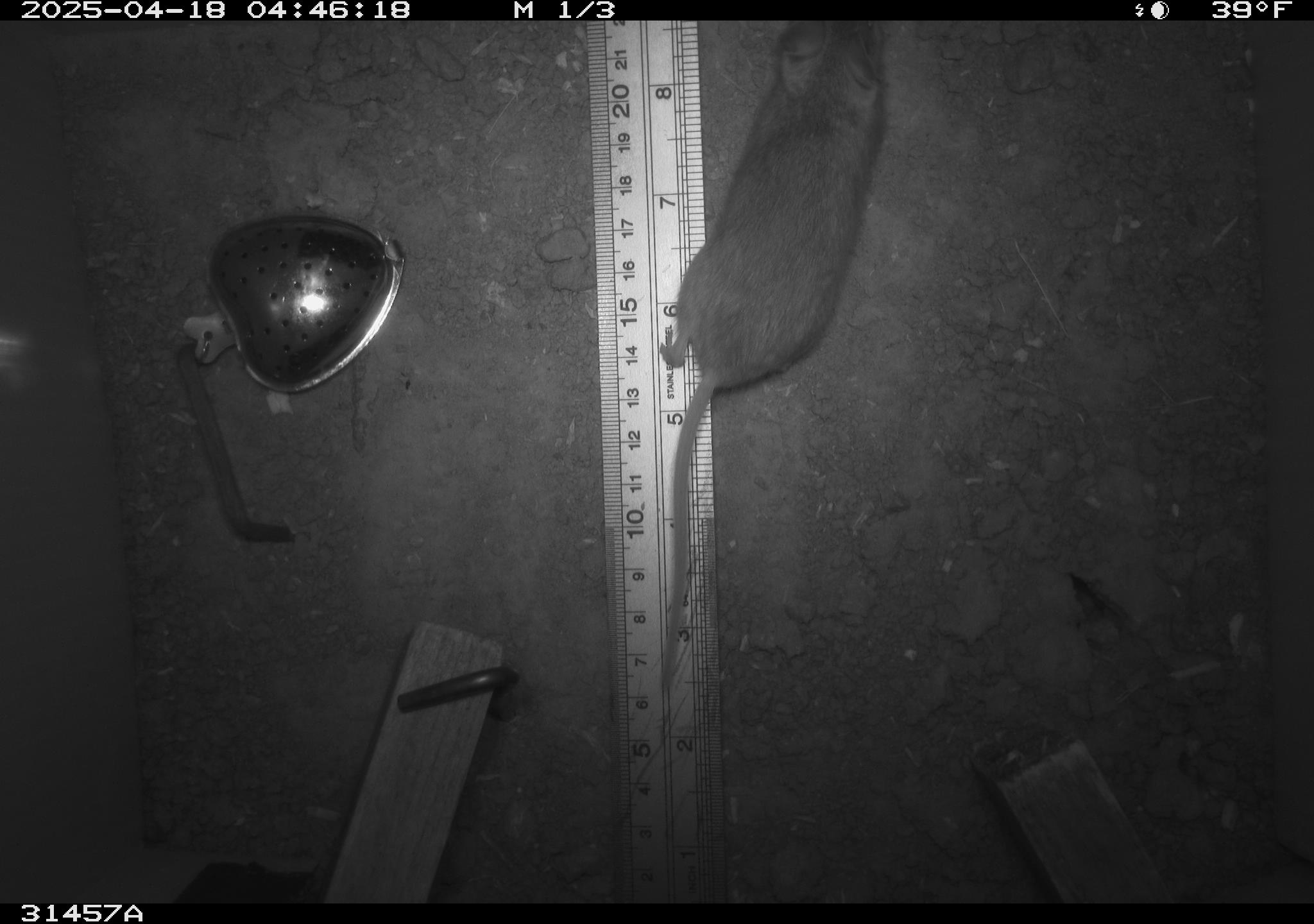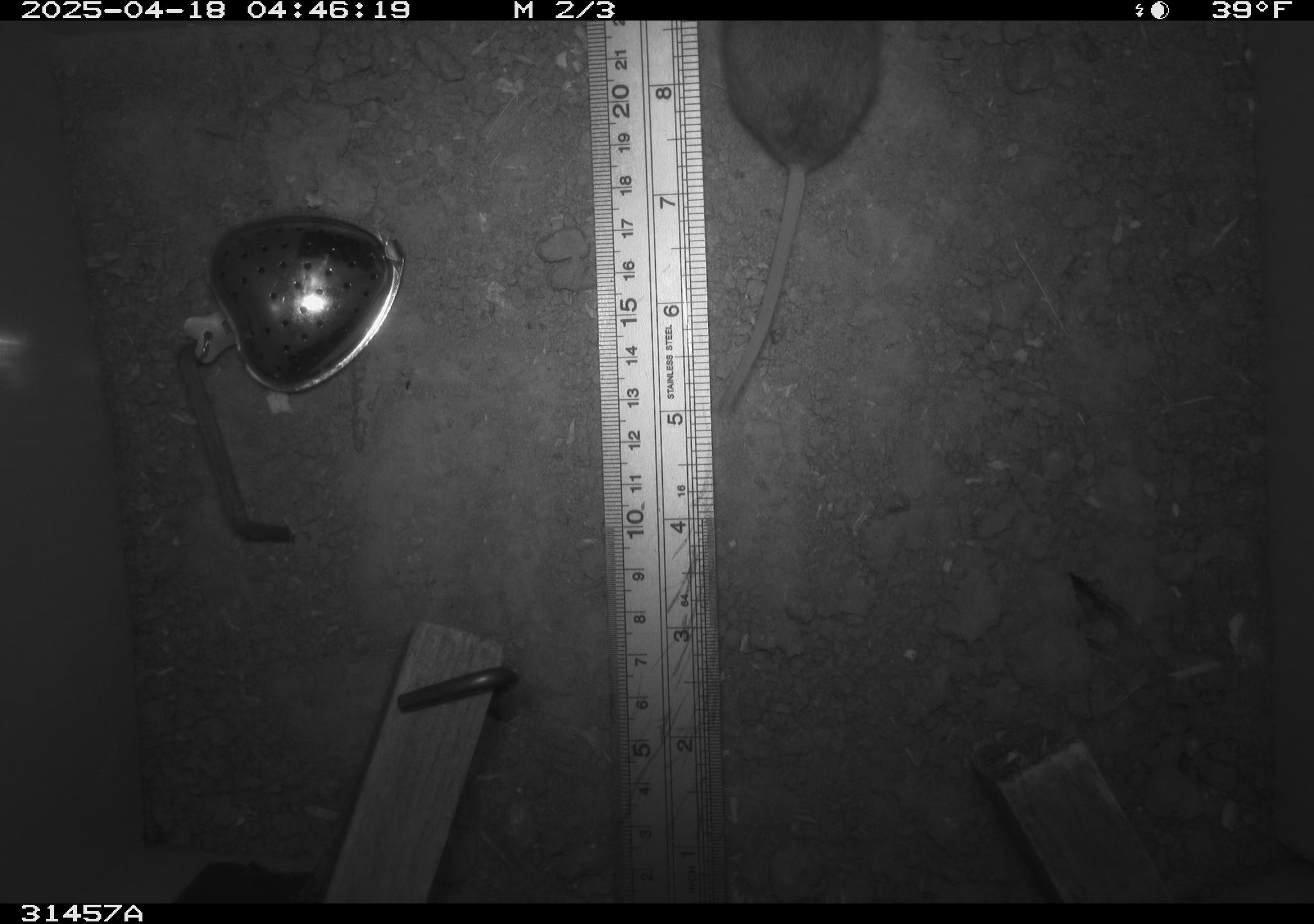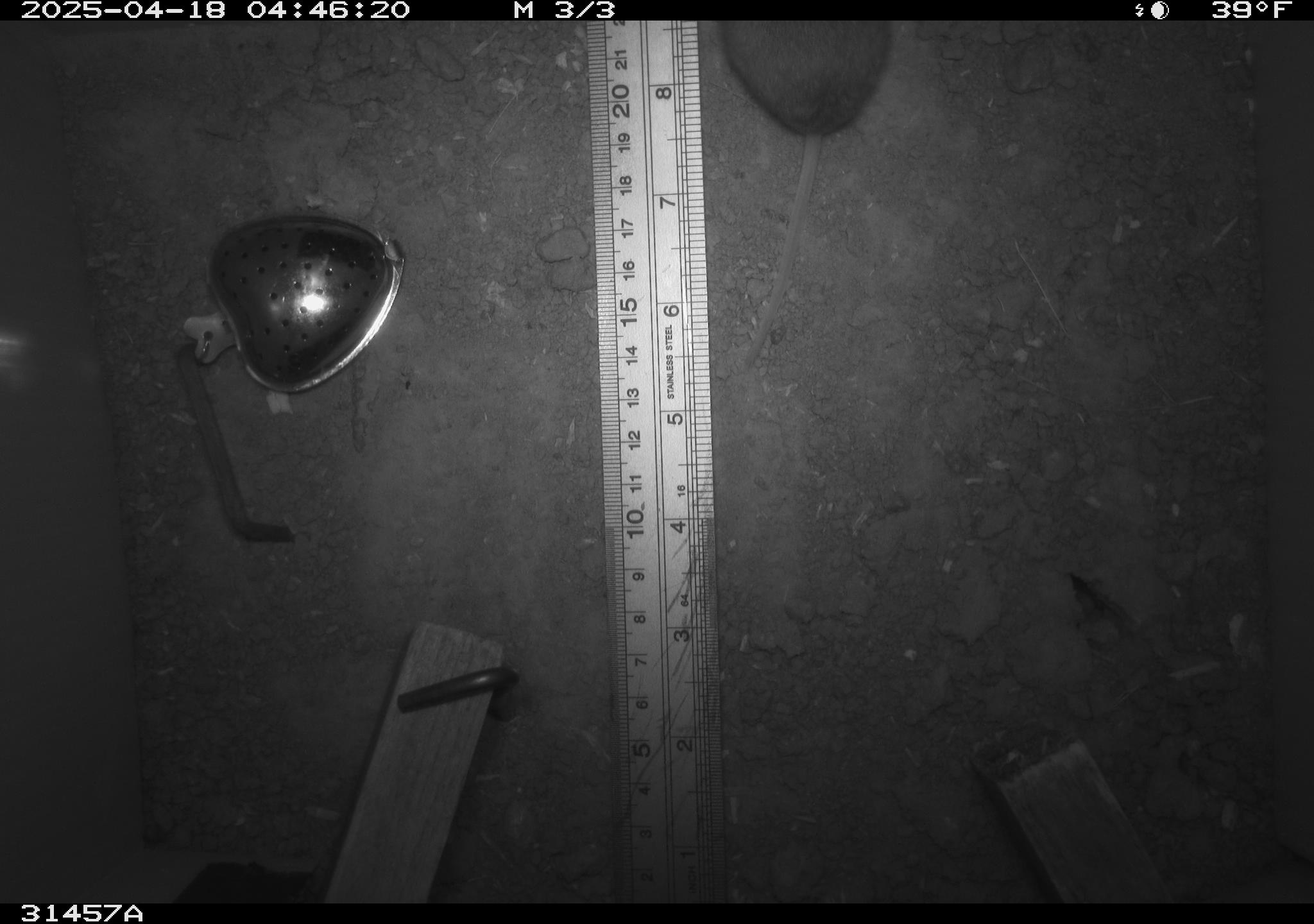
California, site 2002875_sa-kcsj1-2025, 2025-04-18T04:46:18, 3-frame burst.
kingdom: Animalia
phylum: Chordata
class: Mammalia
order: Rodentia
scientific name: Rodentia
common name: rodent